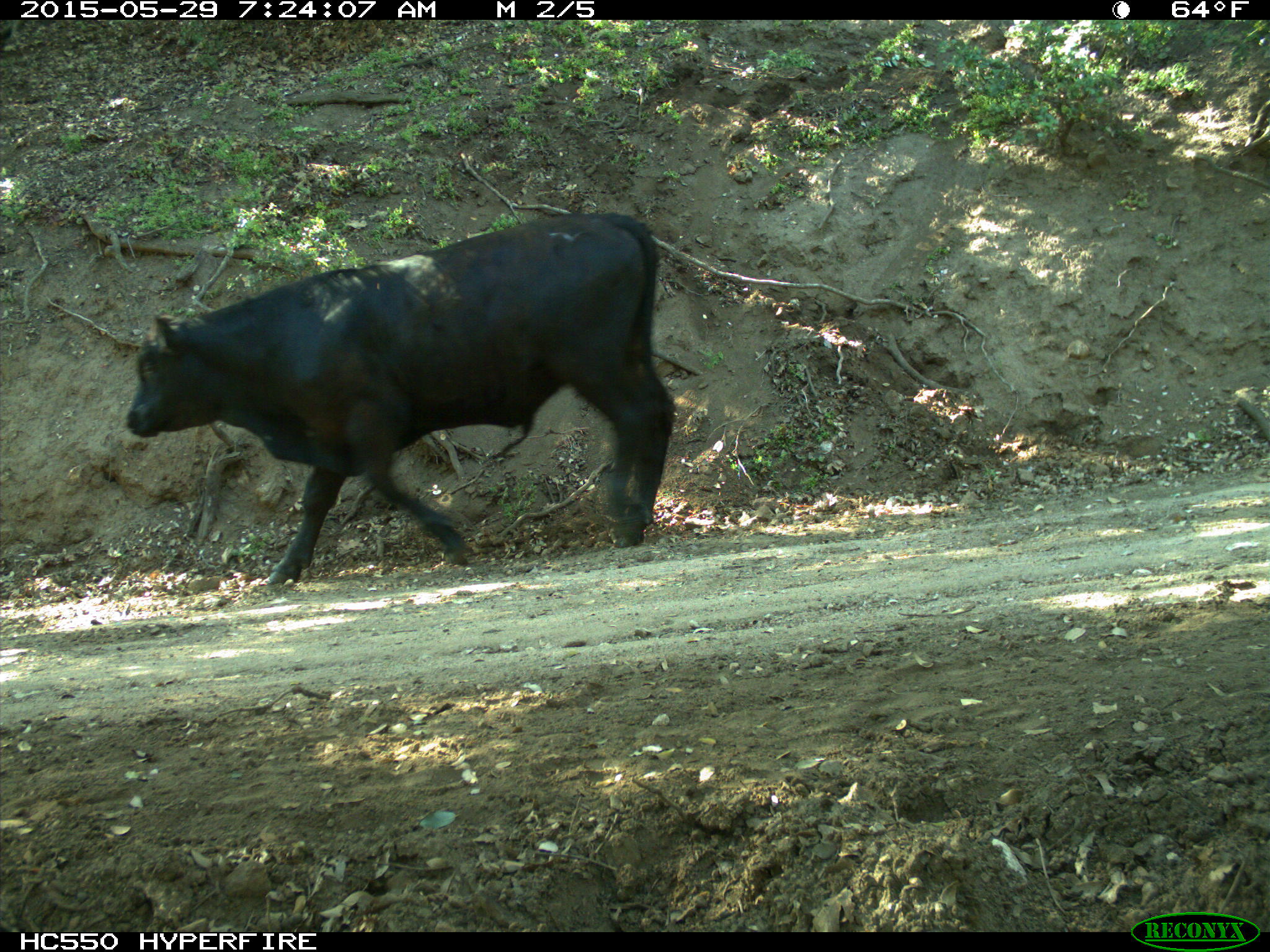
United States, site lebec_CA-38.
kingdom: Animalia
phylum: Chordata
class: Mammalia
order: Artiodactyla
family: Bovidae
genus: Bos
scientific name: Bos taurus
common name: domestic cow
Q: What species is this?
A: Bos taurus (domestic cow).